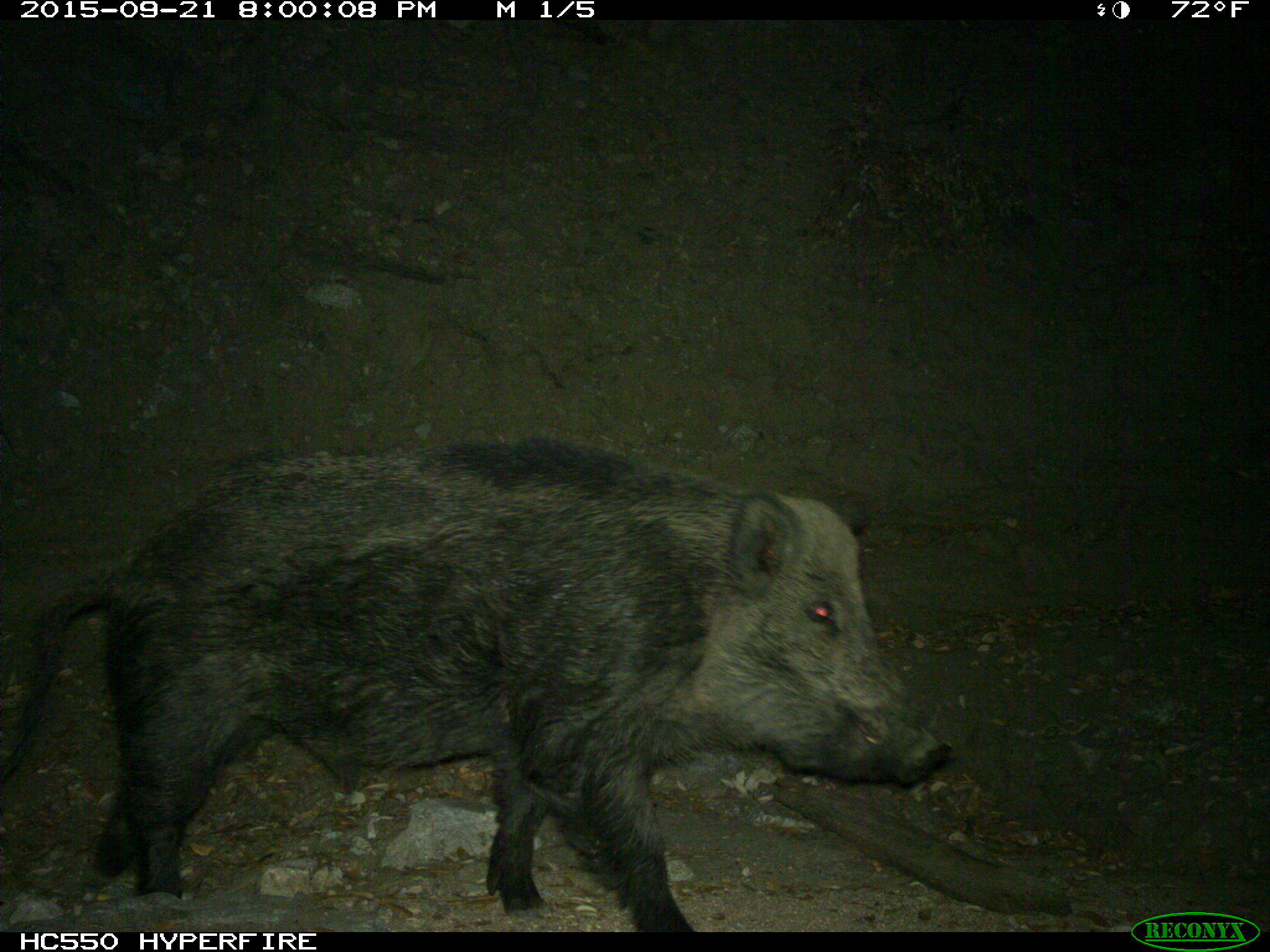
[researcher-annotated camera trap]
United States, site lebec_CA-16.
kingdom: Animalia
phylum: Chordata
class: Mammalia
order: Artiodactyla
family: Suidae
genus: Sus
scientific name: Sus scrofa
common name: wild boar